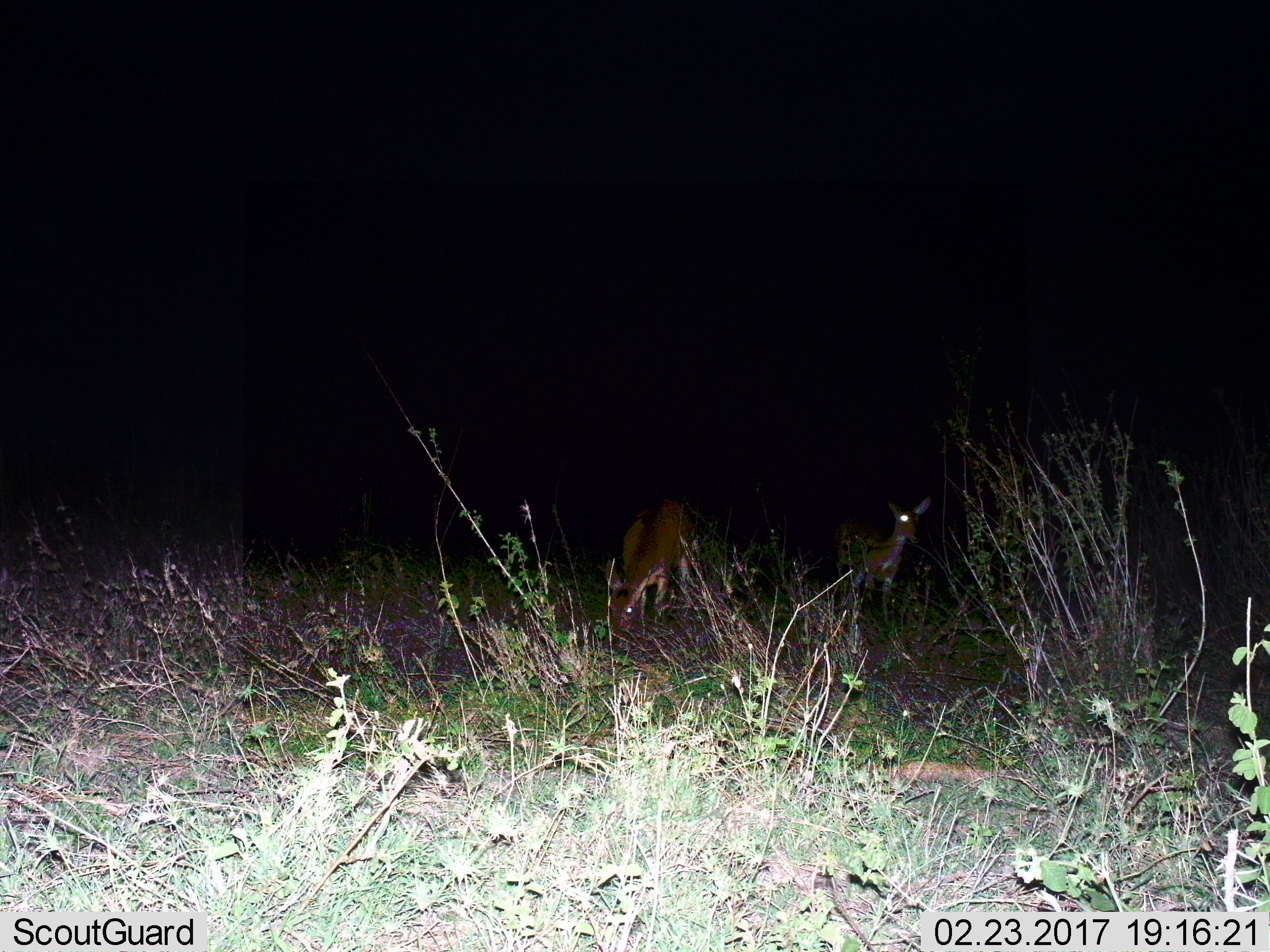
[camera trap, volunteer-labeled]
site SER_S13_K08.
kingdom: Animalia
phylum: Chordata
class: Mammalia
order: Artiodactyla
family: Bovidae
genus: Eudorcas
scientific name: Eudorcas thomsonii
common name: thomson's gazelle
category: gazellethomsons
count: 2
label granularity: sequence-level